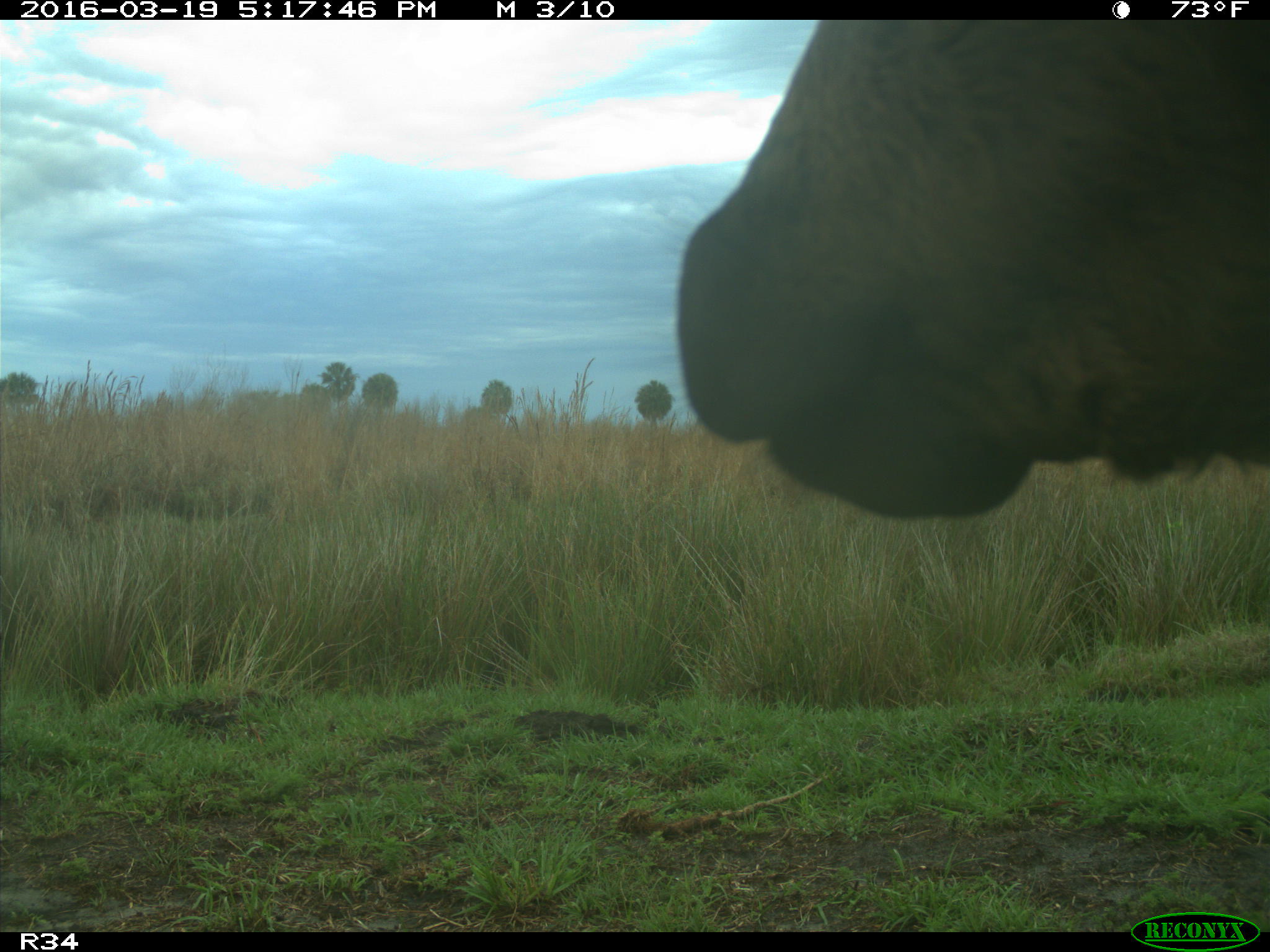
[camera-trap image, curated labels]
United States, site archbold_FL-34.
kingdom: Animalia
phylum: Chordata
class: Mammalia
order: Artiodactyla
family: Bovidae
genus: Bos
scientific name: Bos taurus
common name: domestic cow